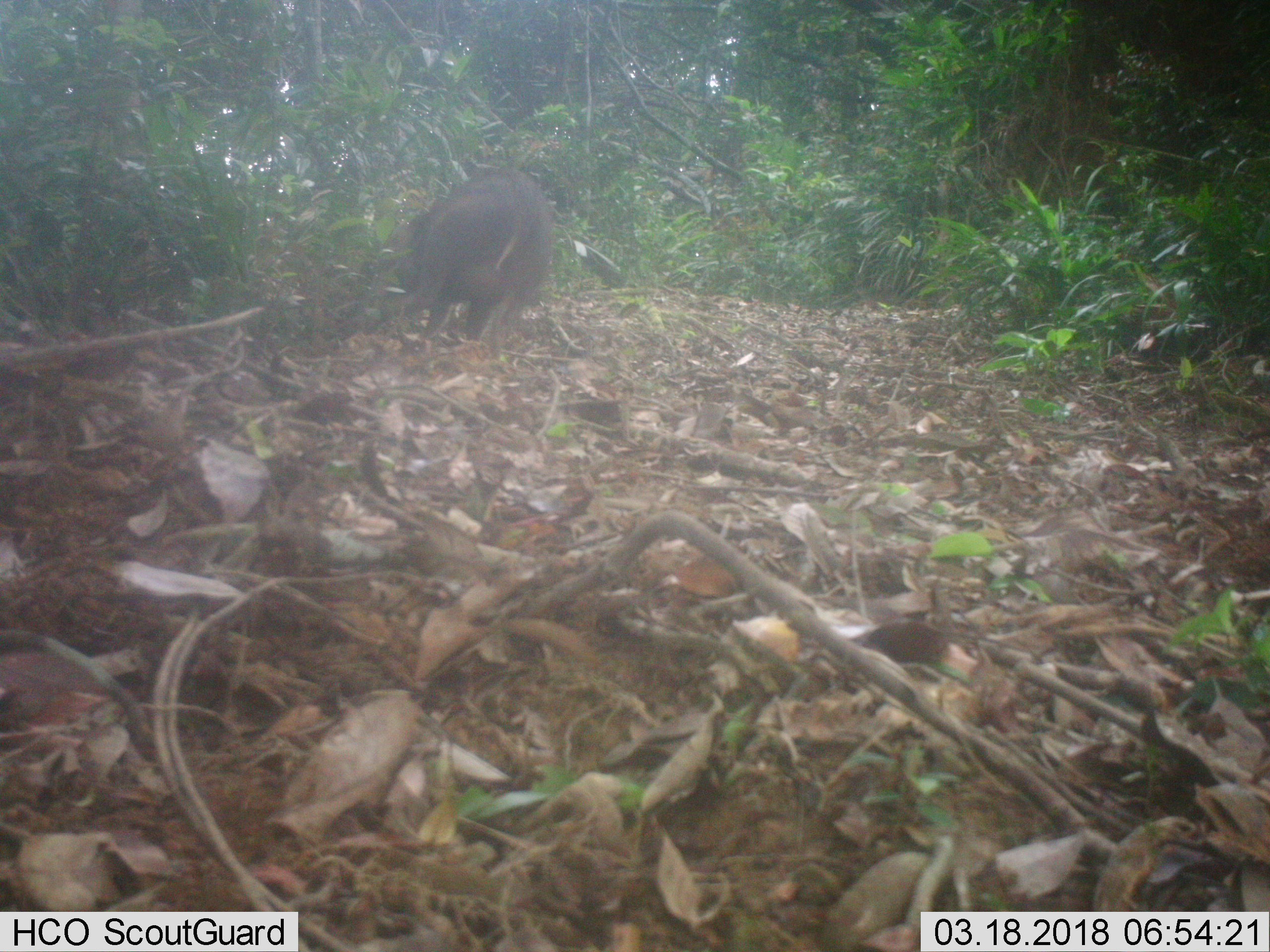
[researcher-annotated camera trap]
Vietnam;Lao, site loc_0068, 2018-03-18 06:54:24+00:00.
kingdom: Animalia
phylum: Chordata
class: Mammalia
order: Artiodactyla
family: Suidae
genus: Sus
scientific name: Sus scrofa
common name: eurasian wild pig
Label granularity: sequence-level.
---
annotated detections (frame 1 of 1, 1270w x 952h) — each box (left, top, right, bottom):
eurasian wild pig: (382, 166, 554, 339)